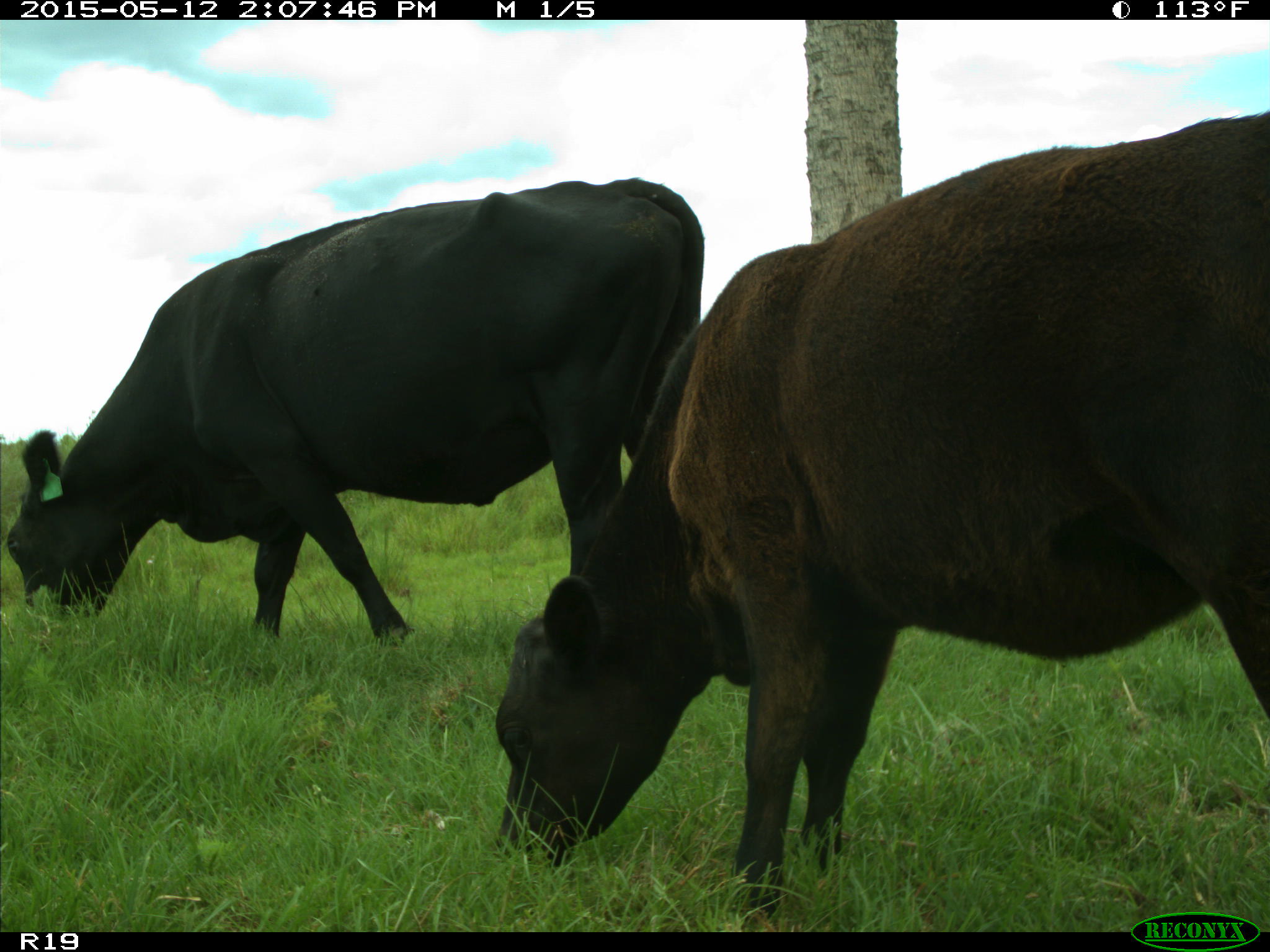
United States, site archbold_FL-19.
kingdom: Animalia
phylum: Chordata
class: Mammalia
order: Artiodactyla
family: Bovidae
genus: Bos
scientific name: Bos taurus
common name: domestic cow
Bos taurus (domestic cow).